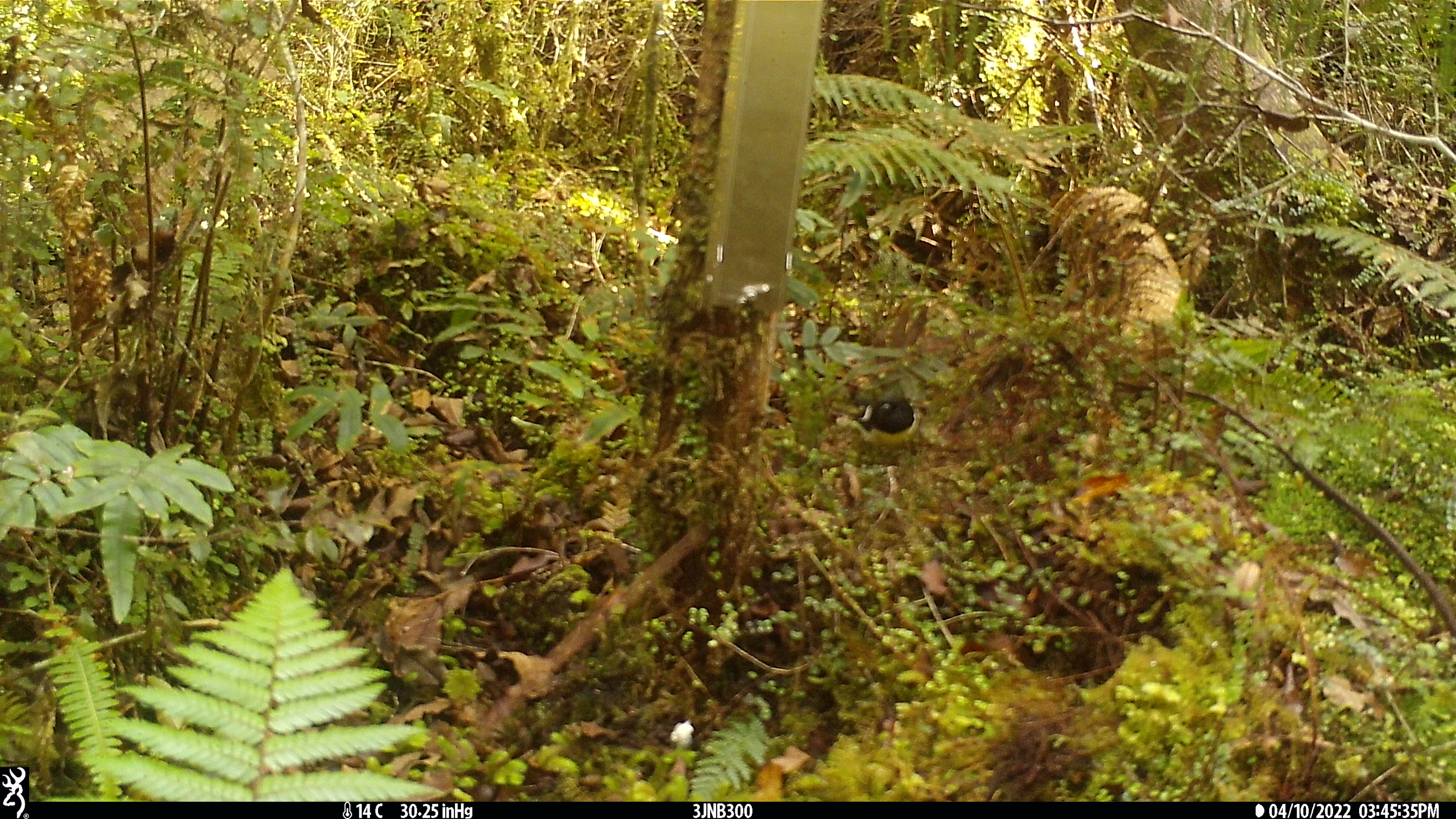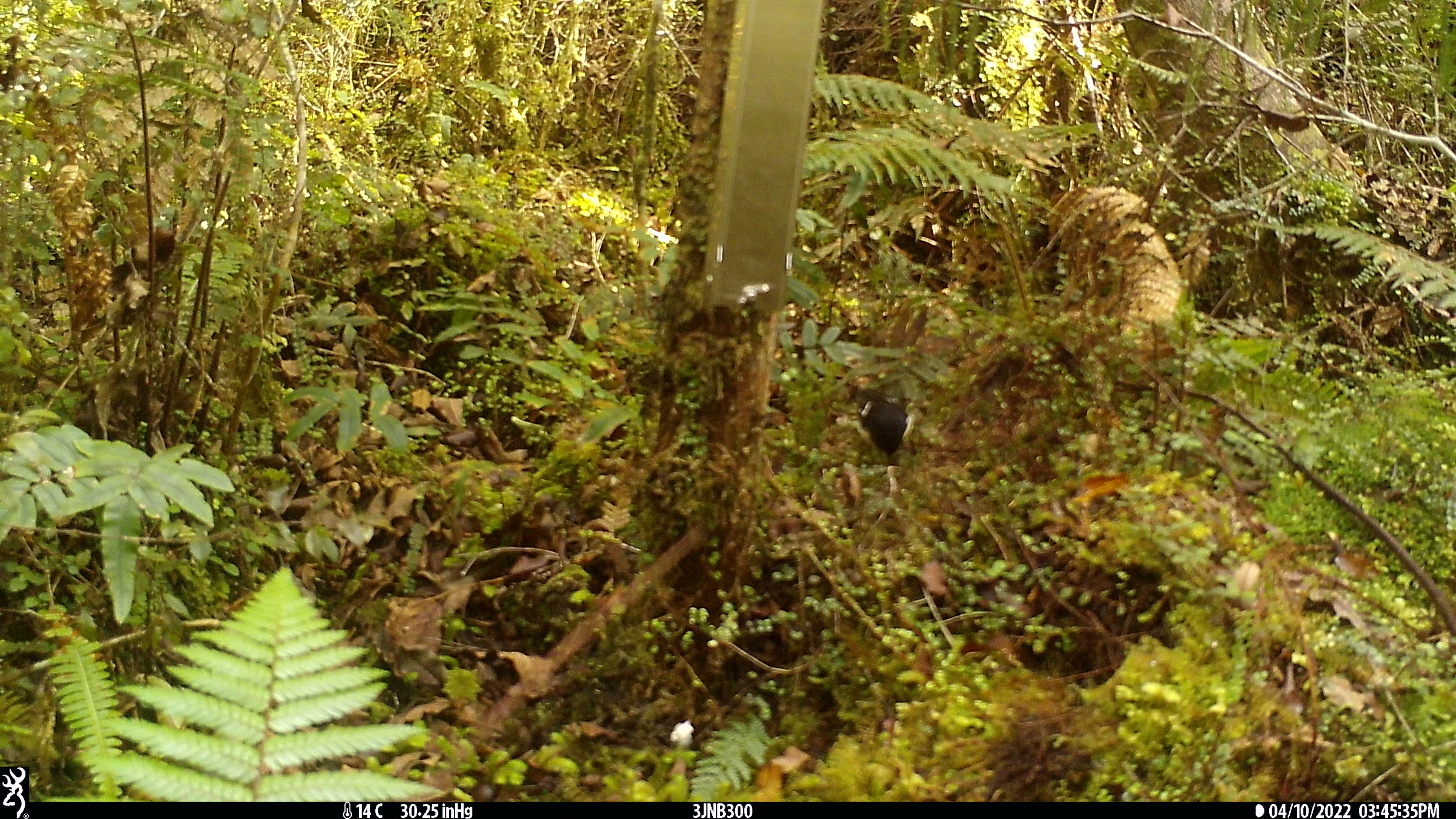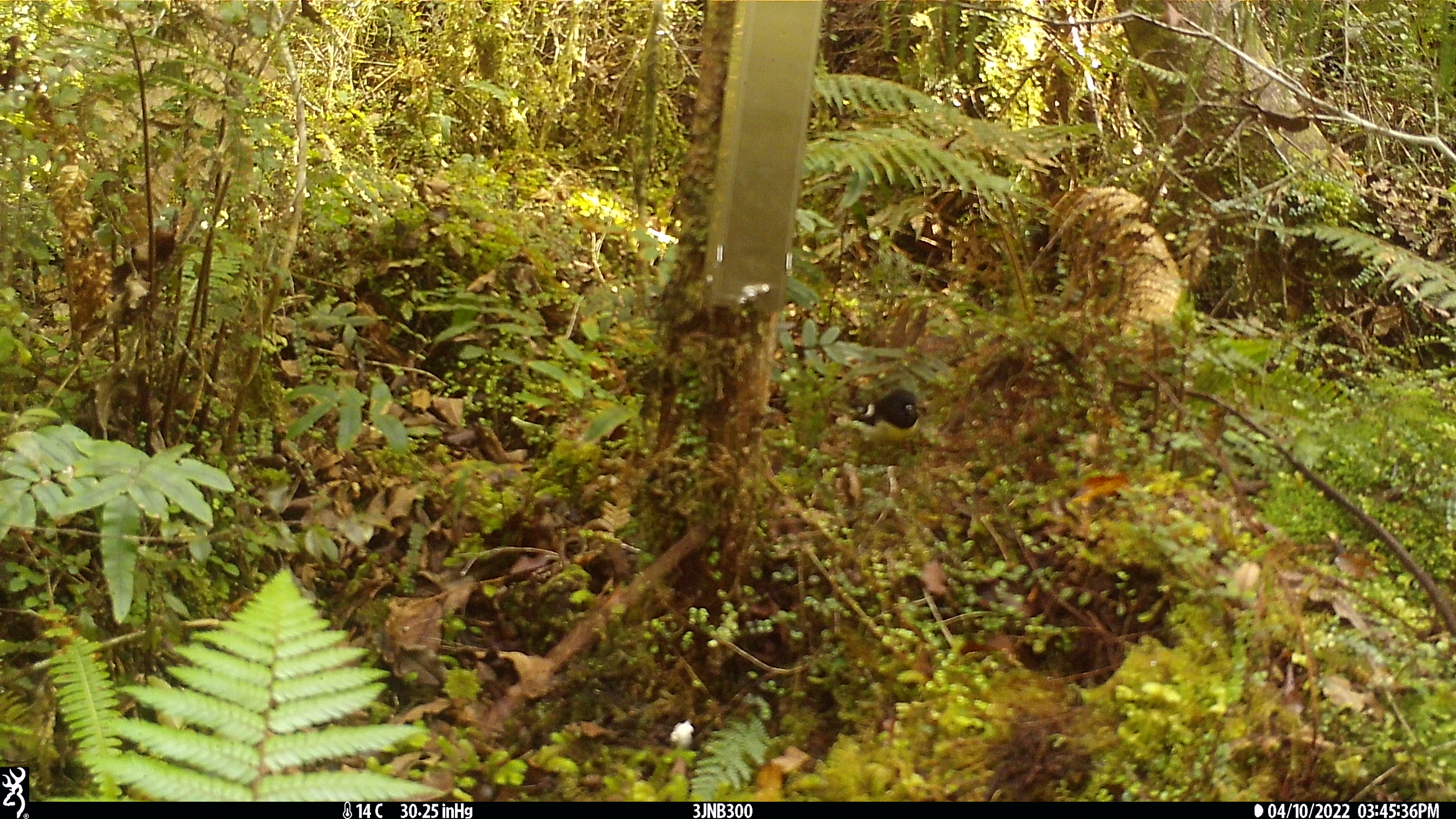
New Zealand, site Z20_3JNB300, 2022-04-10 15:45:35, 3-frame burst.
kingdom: Animalia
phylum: Chordata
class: Aves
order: Passeriformes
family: Petroicidae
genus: Petroica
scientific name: Petroica macrocephala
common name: tomtit